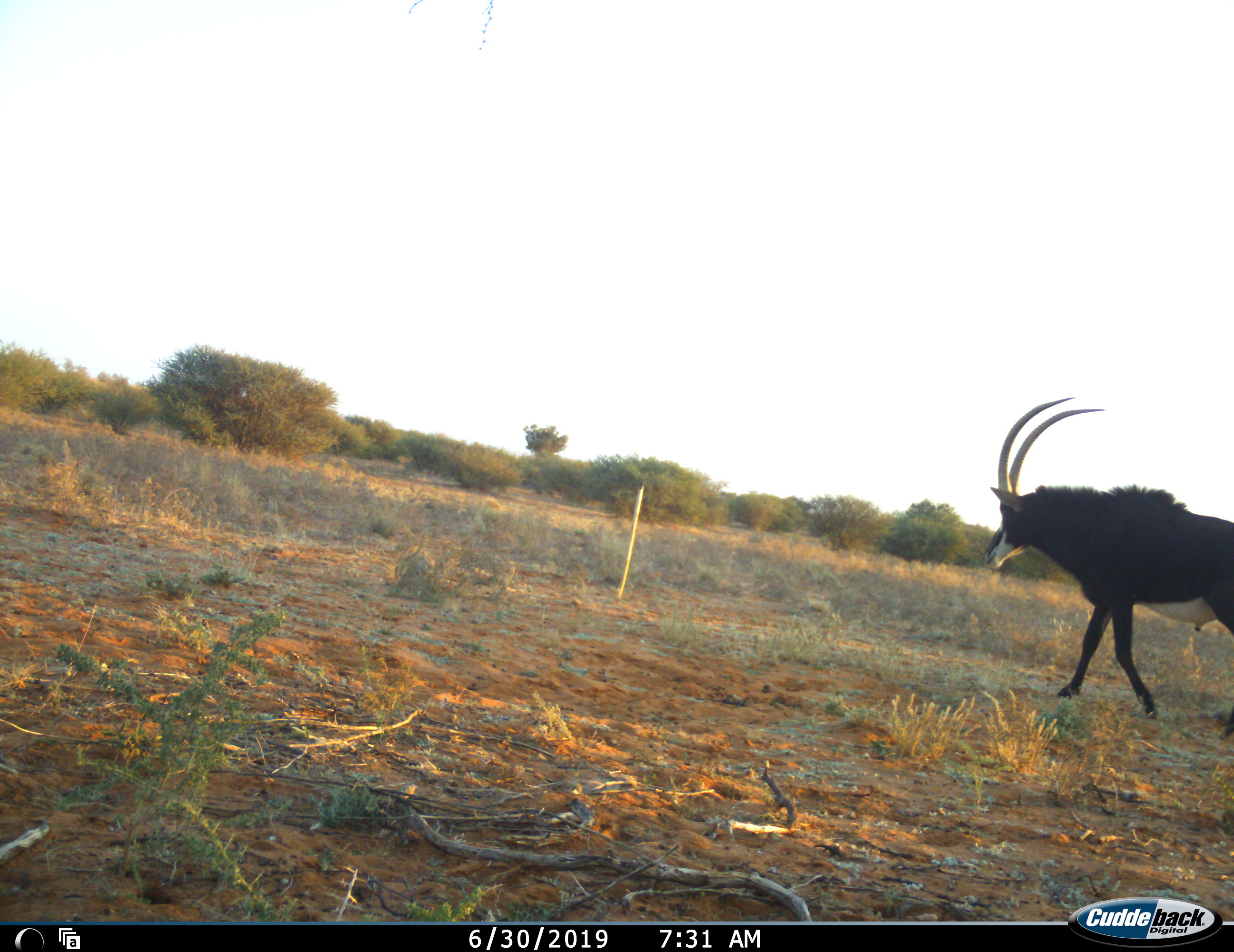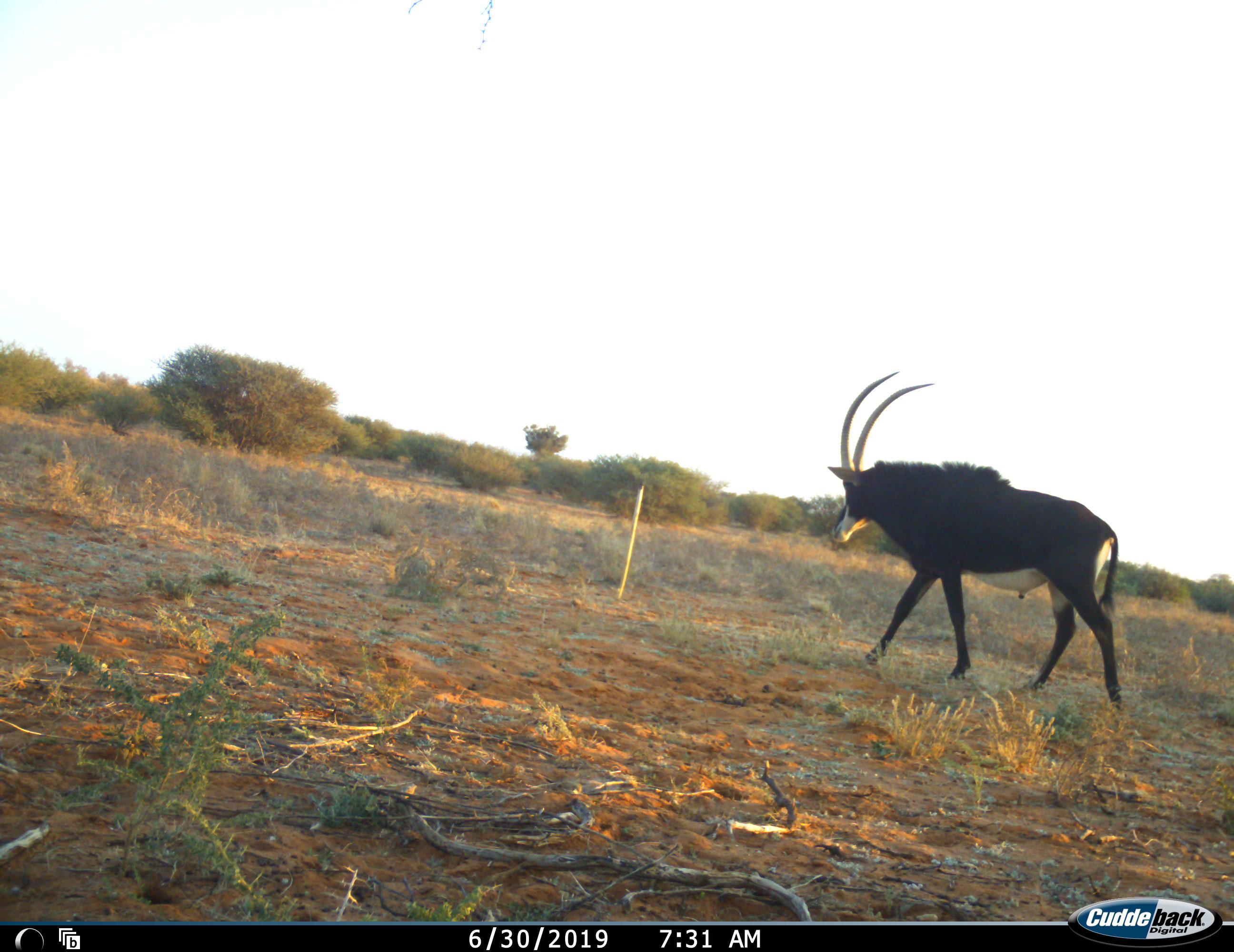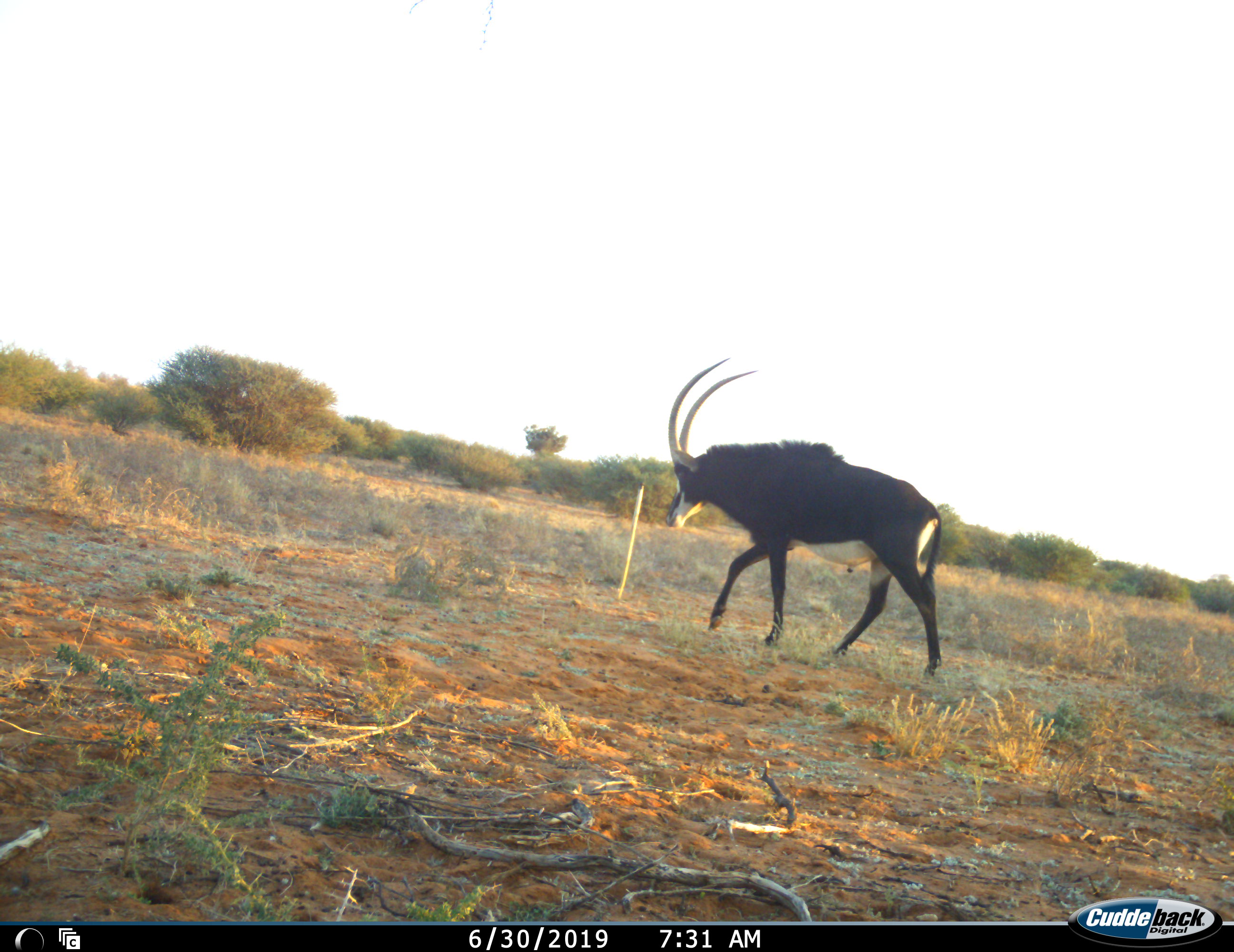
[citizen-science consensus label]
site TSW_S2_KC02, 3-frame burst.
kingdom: Animalia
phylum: Chordata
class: Mammalia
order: Artiodactyla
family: Bovidae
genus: Hippotragus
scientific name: Hippotragus niger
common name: sable antelope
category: sable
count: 1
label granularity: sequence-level